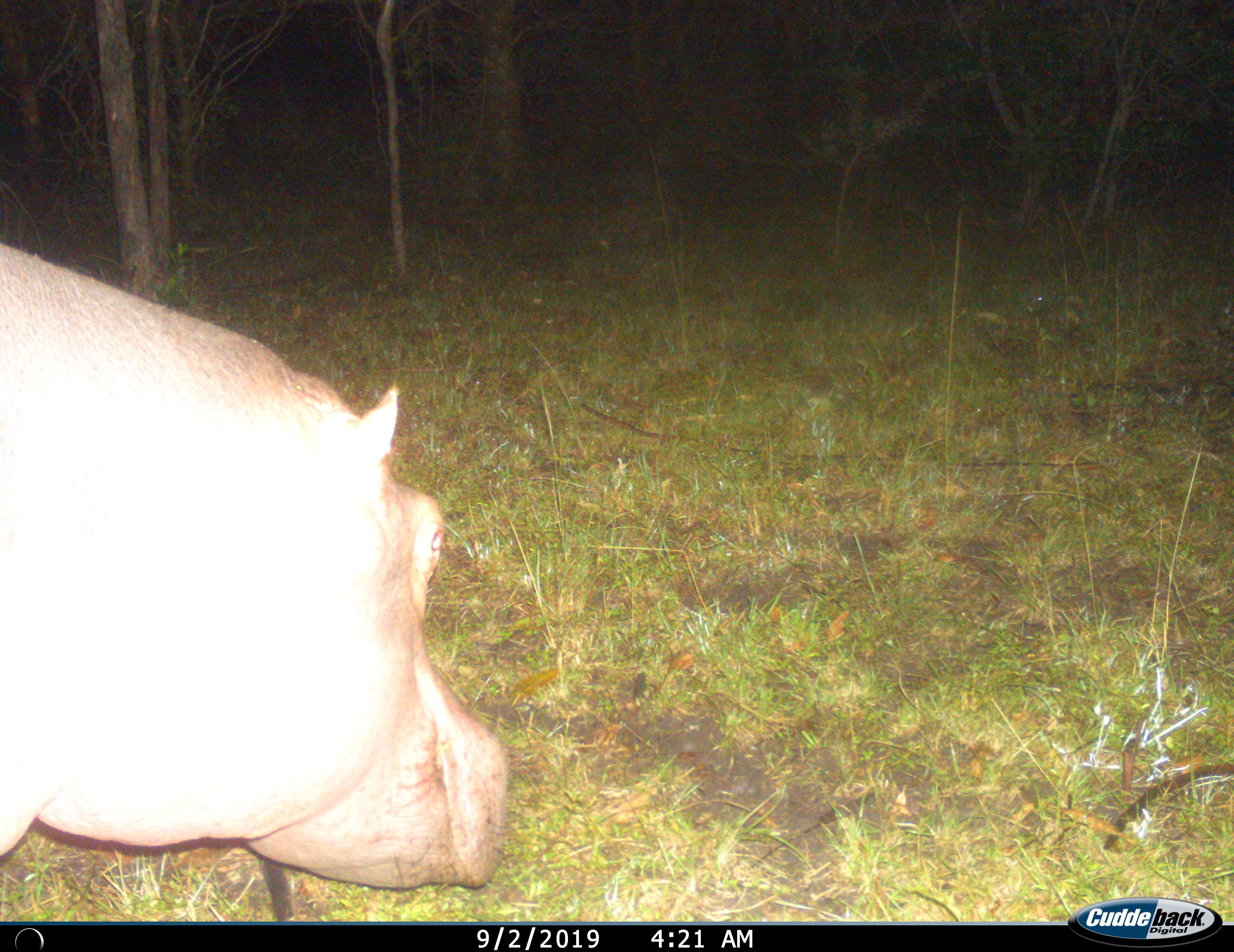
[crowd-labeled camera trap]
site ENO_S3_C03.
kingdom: Animalia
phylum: Chordata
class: Mammalia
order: Artiodactyla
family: Hippopotamidae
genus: Hippopotamus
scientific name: Hippopotamus amphibius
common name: hippopotamus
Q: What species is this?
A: Hippopotamus (Hippopotamus amphibius).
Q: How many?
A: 1.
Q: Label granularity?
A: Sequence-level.